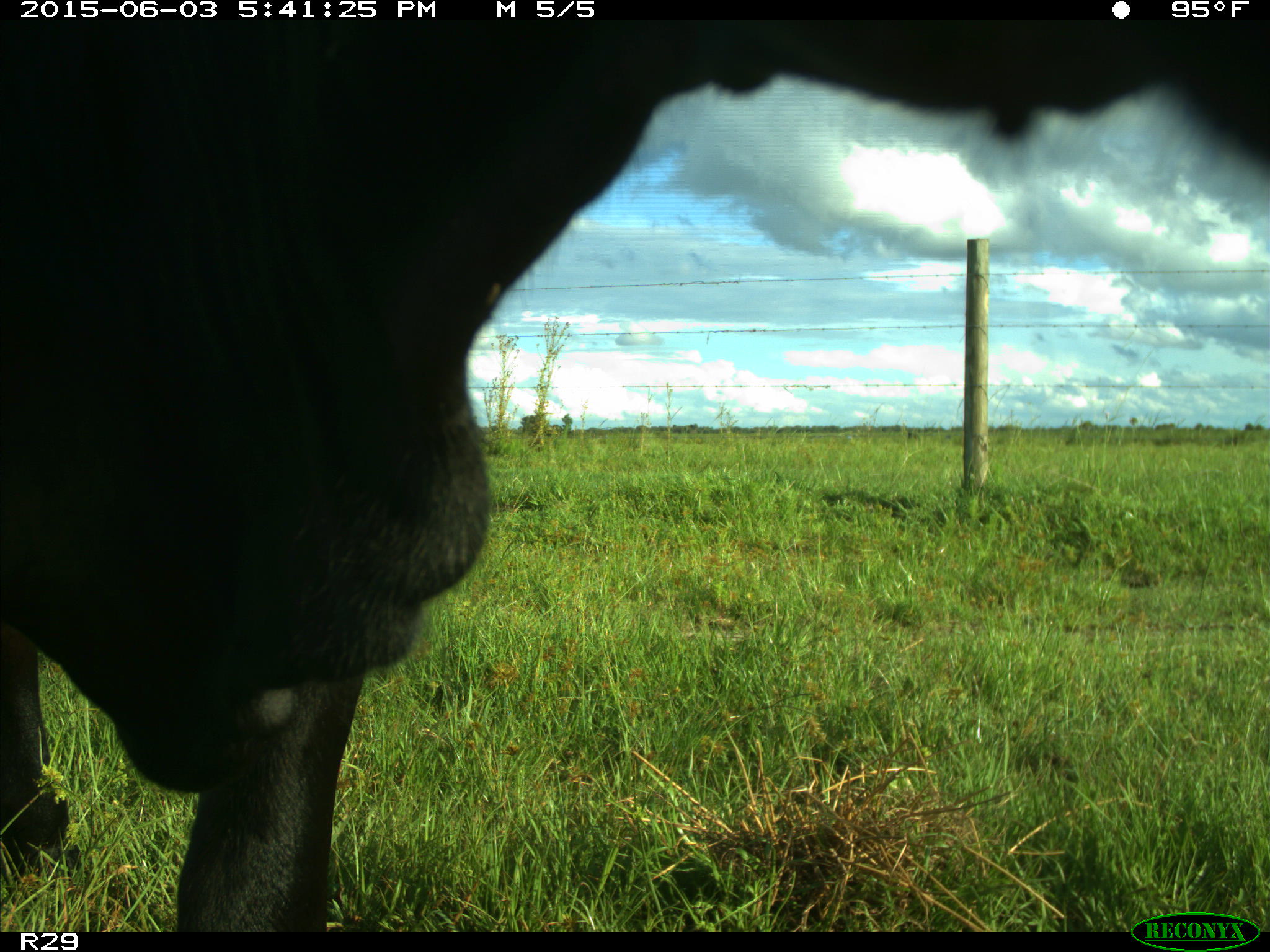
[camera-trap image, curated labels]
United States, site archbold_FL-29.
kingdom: Animalia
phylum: Chordata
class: Mammalia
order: Artiodactyla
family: Bovidae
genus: Bos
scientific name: Bos taurus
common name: domestic cow